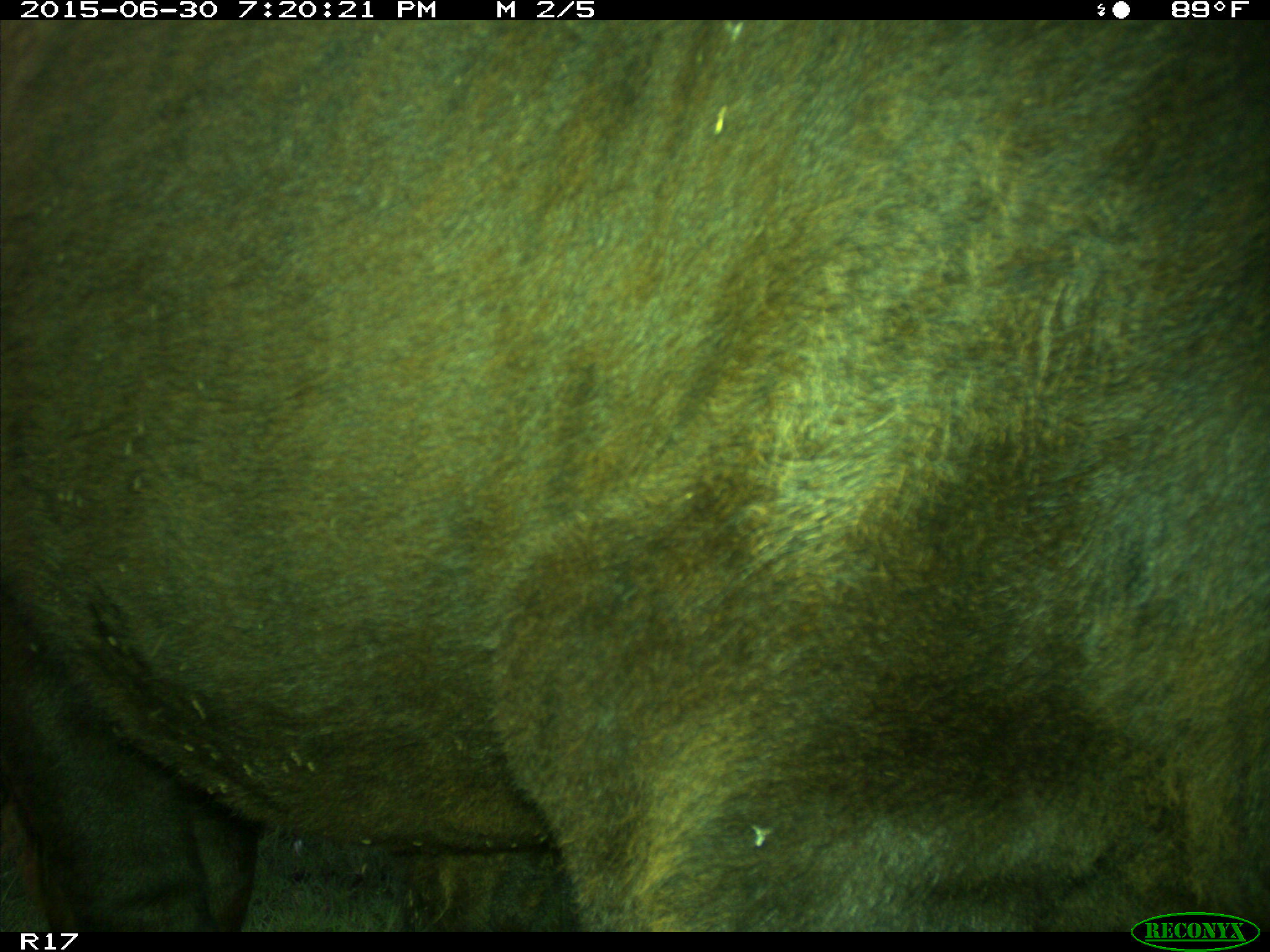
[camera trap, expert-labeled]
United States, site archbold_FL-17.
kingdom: Animalia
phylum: Chordata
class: Mammalia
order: Artiodactyla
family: Bovidae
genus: Bos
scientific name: Bos taurus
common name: domestic cow